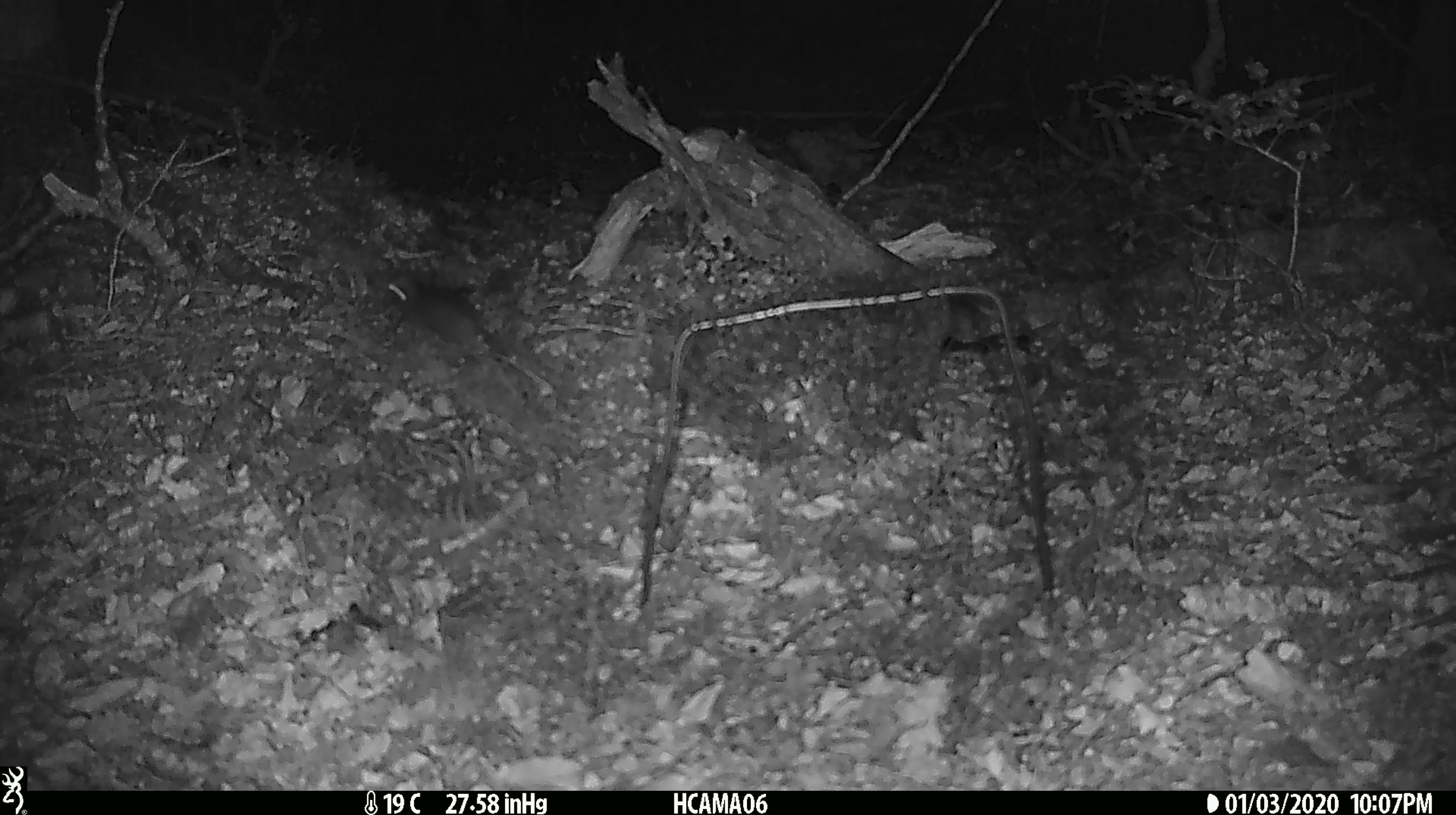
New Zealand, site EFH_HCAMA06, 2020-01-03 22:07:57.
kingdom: Animalia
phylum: Chordata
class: Mammalia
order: Rodentia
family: Muridae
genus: Mus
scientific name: Mus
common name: mouse